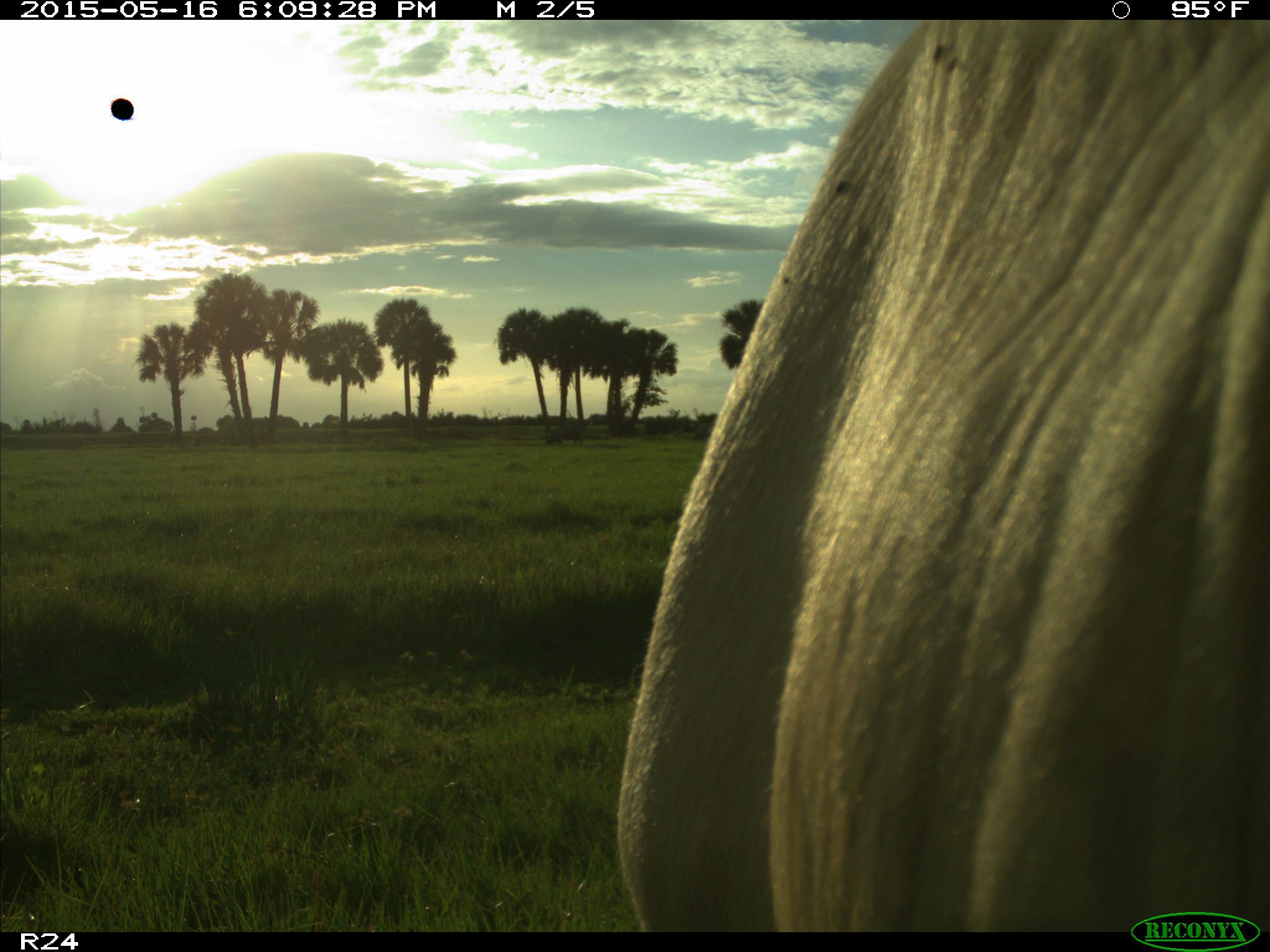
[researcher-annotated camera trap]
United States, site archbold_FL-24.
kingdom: Animalia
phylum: Chordata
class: Mammalia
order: Artiodactyla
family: Bovidae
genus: Bos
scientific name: Bos taurus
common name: domestic cow